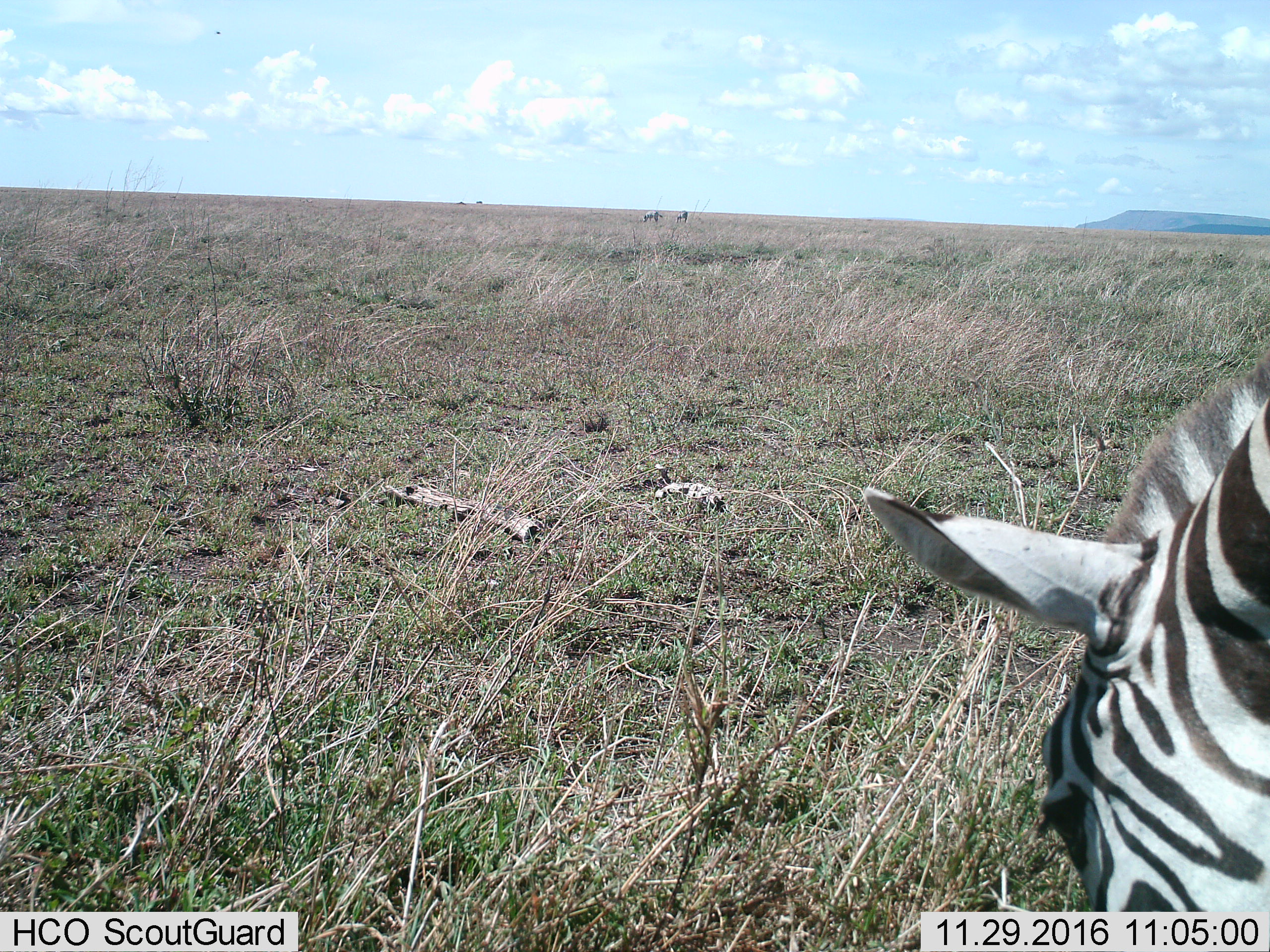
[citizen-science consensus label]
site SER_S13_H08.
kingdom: Animalia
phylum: Chordata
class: Mammalia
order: Perissodactyla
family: Equidae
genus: Equus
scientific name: Equus quagga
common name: plains zebra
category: zebraplains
Zebraplains (plains zebra) (Equus quagga), count 3. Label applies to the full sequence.